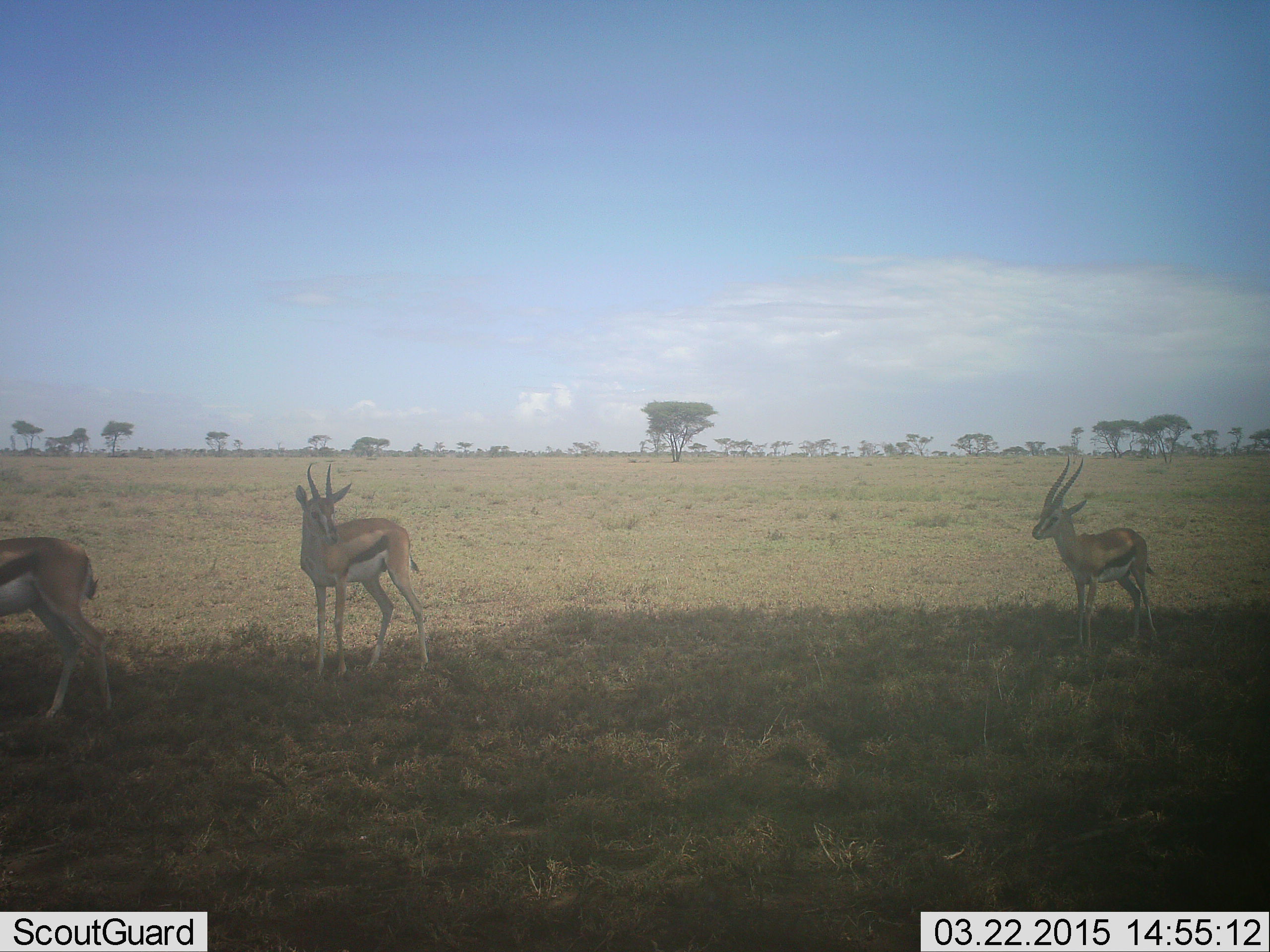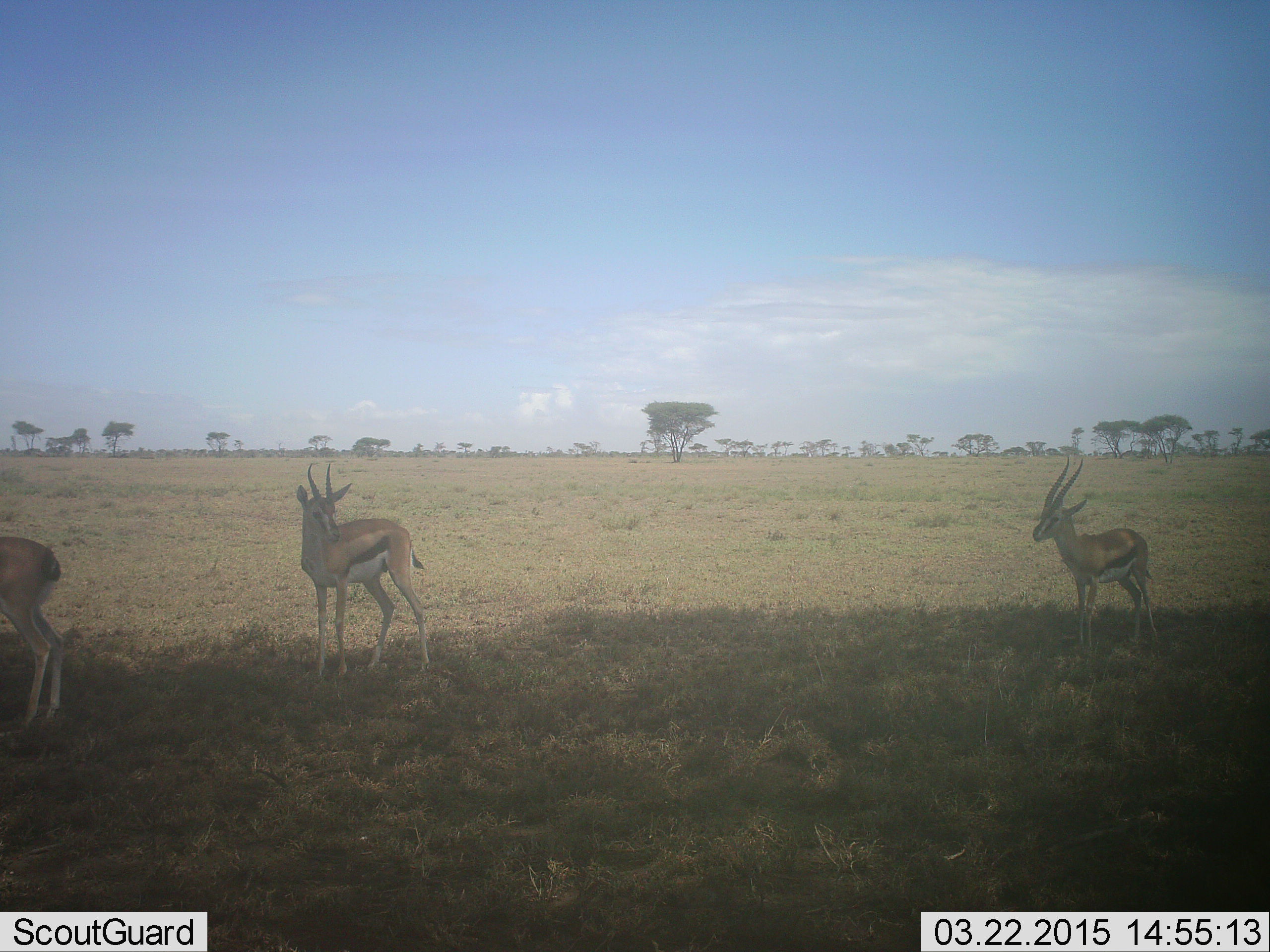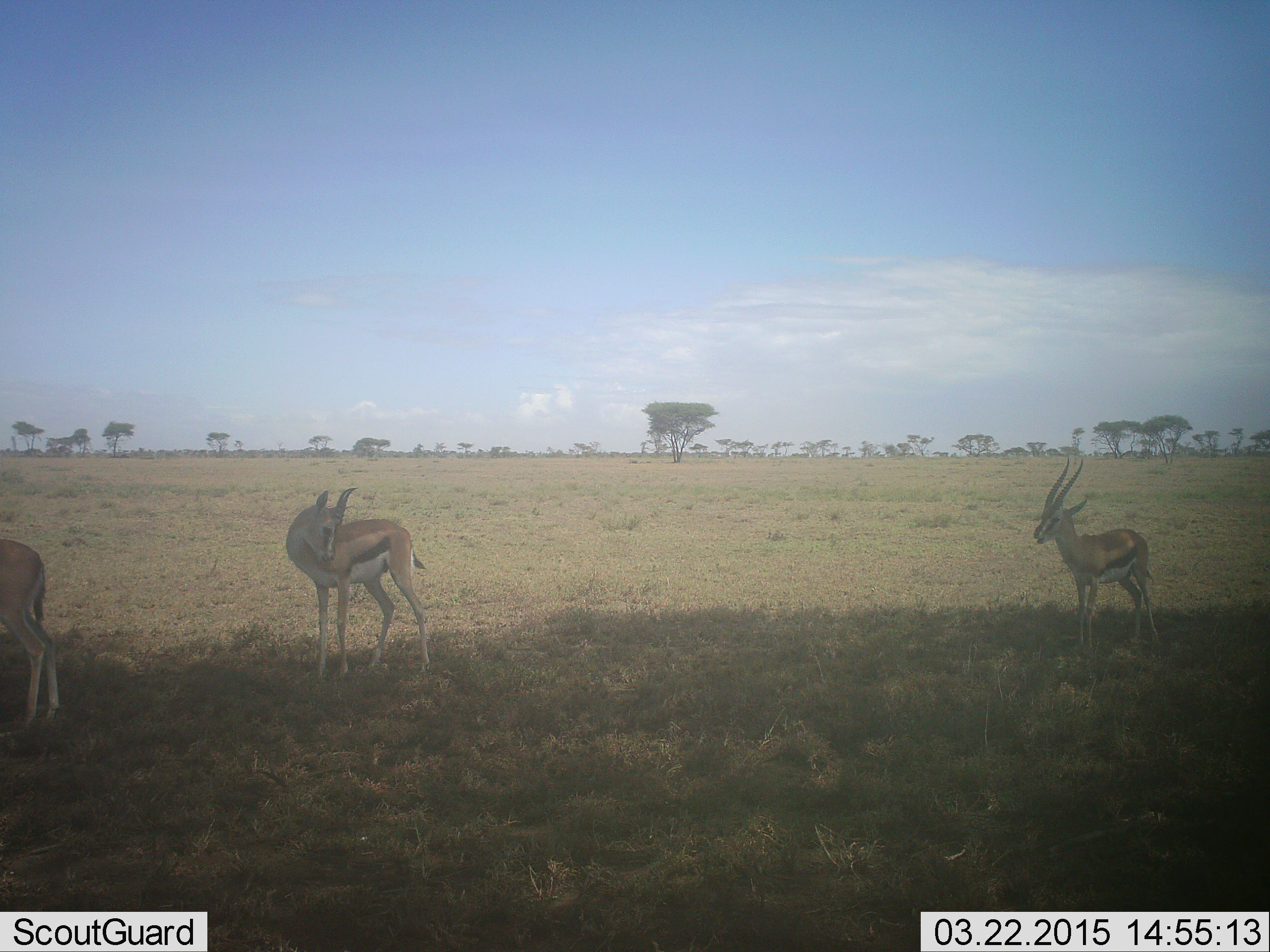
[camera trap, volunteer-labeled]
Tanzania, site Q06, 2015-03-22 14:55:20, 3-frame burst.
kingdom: Animalia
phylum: Chordata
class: Mammalia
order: Artiodactyla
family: Bovidae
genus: Eudorcas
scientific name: Eudorcas thomsonii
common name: thomson's gazelle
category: gazellethomsons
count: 3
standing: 100%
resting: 0%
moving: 20%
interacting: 0%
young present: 0%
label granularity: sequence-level